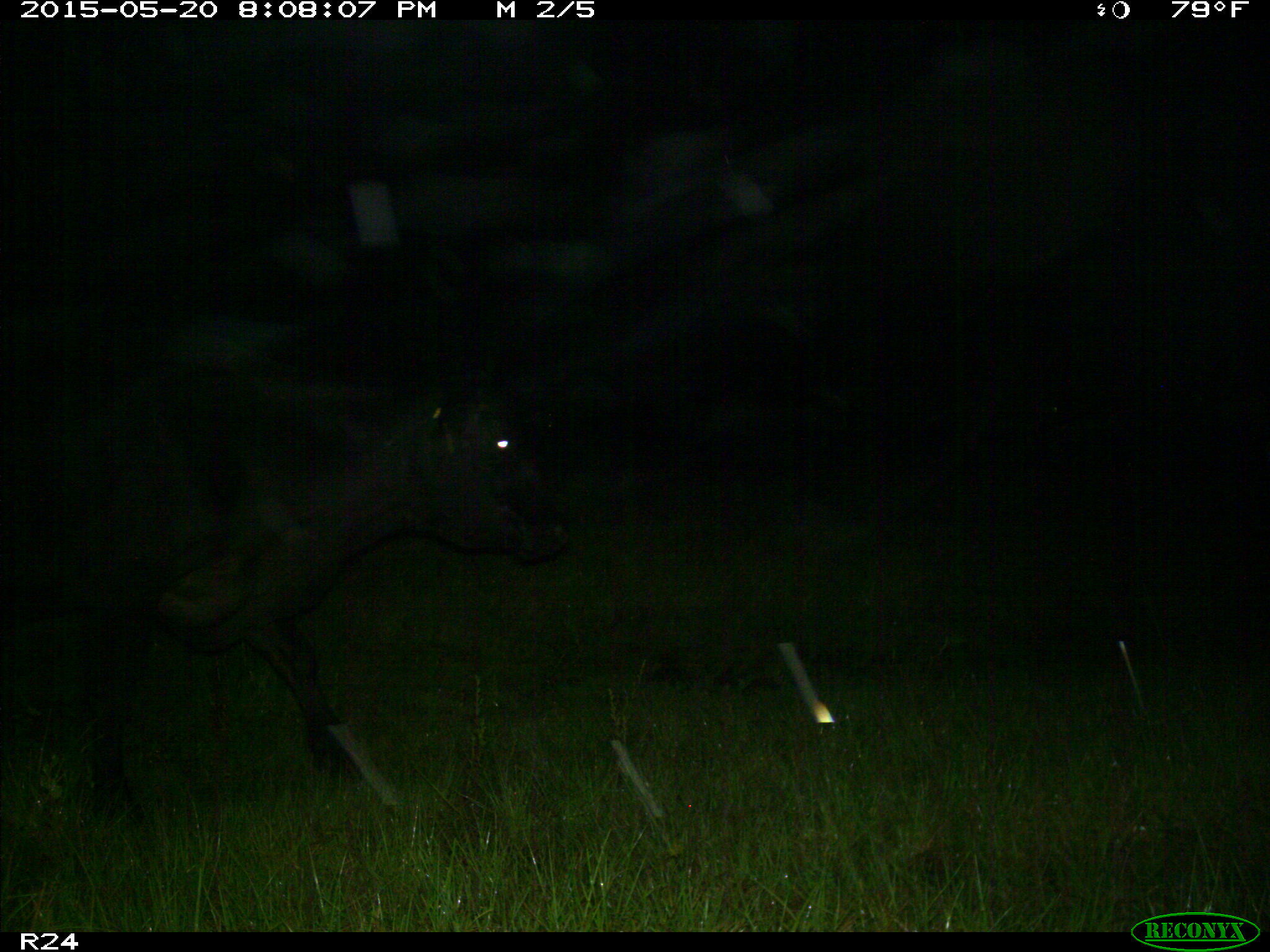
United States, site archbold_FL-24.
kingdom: Animalia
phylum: Chordata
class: Mammalia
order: Artiodactyla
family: Bovidae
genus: Bos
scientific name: Bos taurus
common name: domestic cow